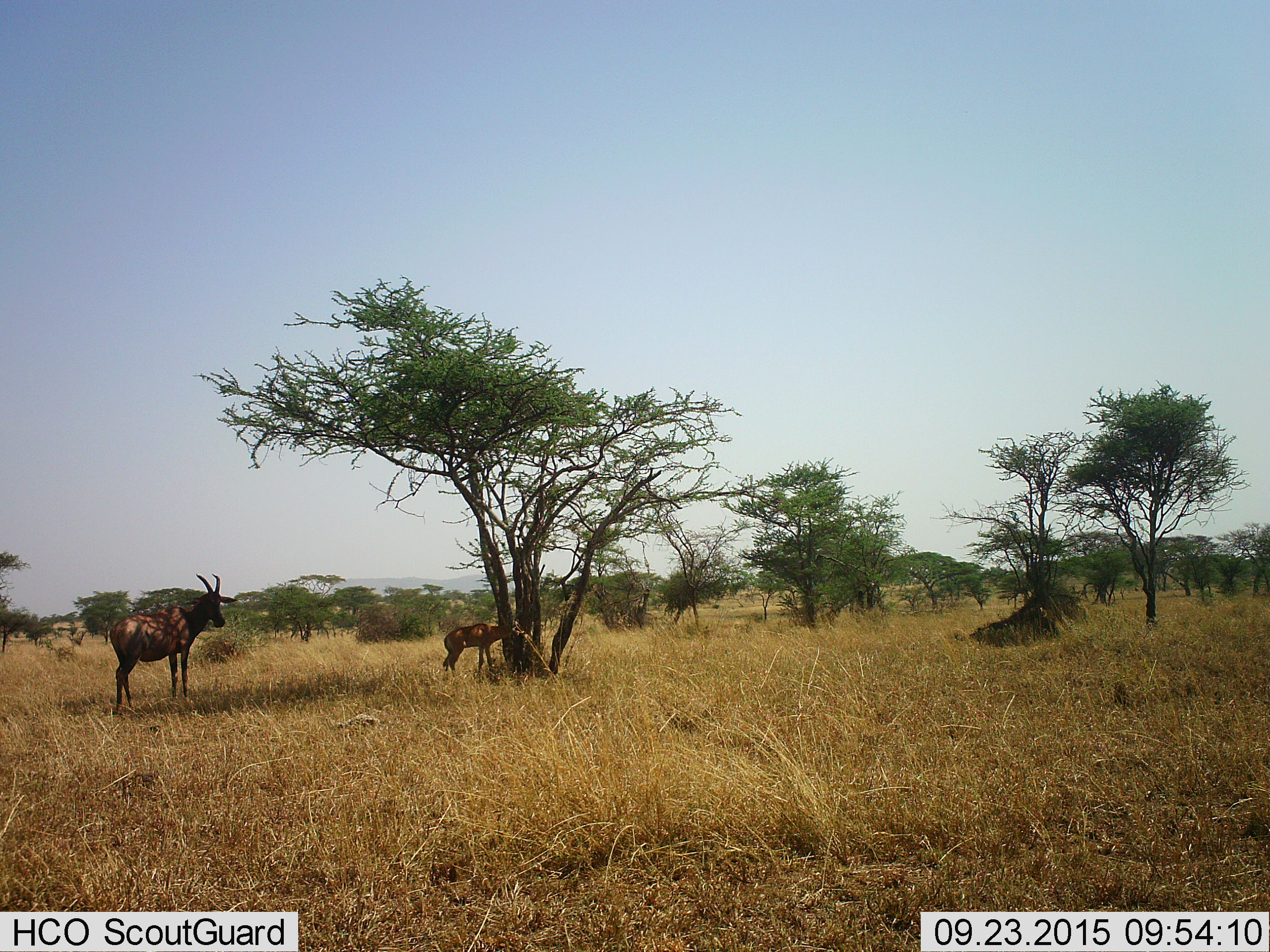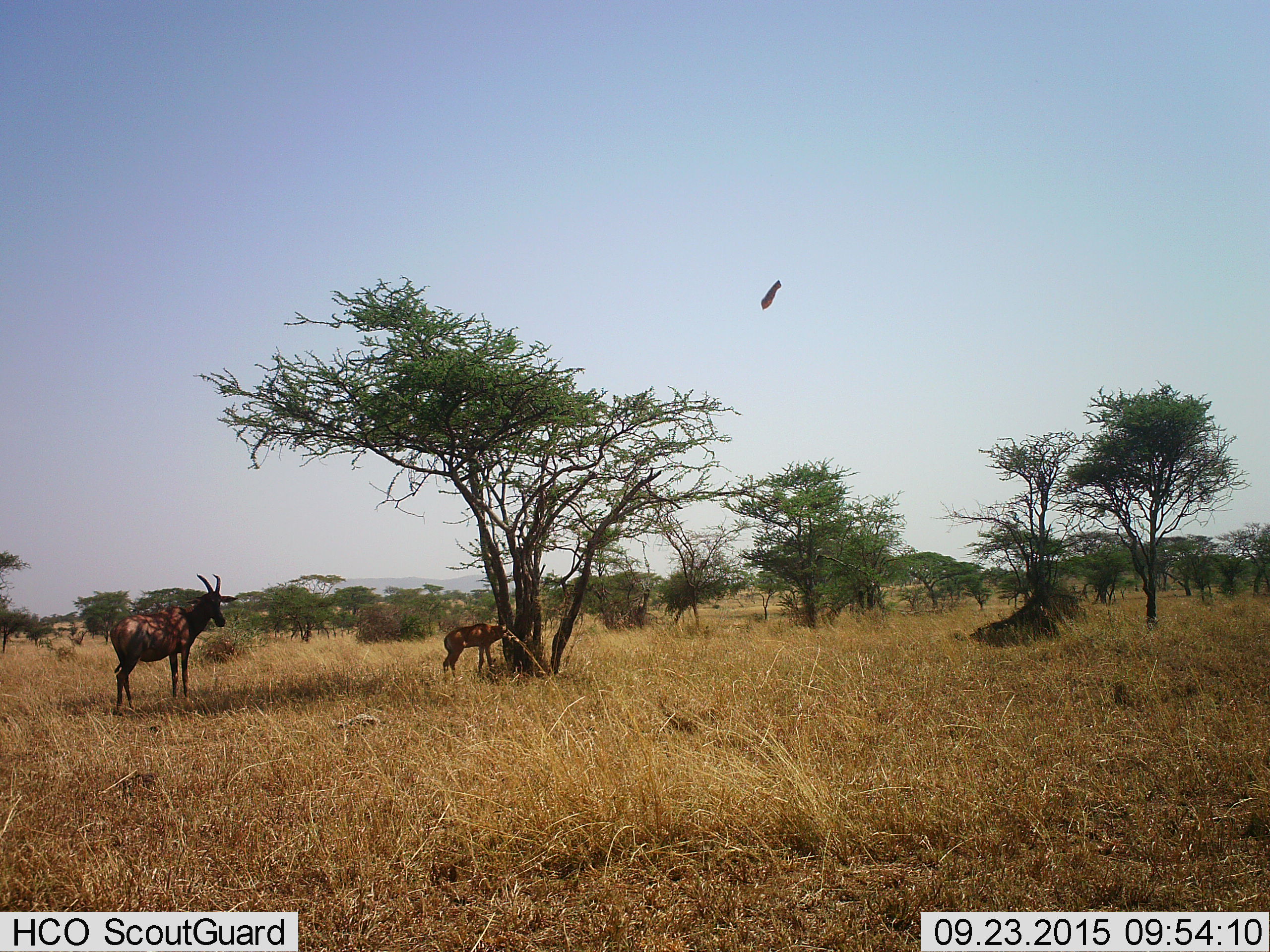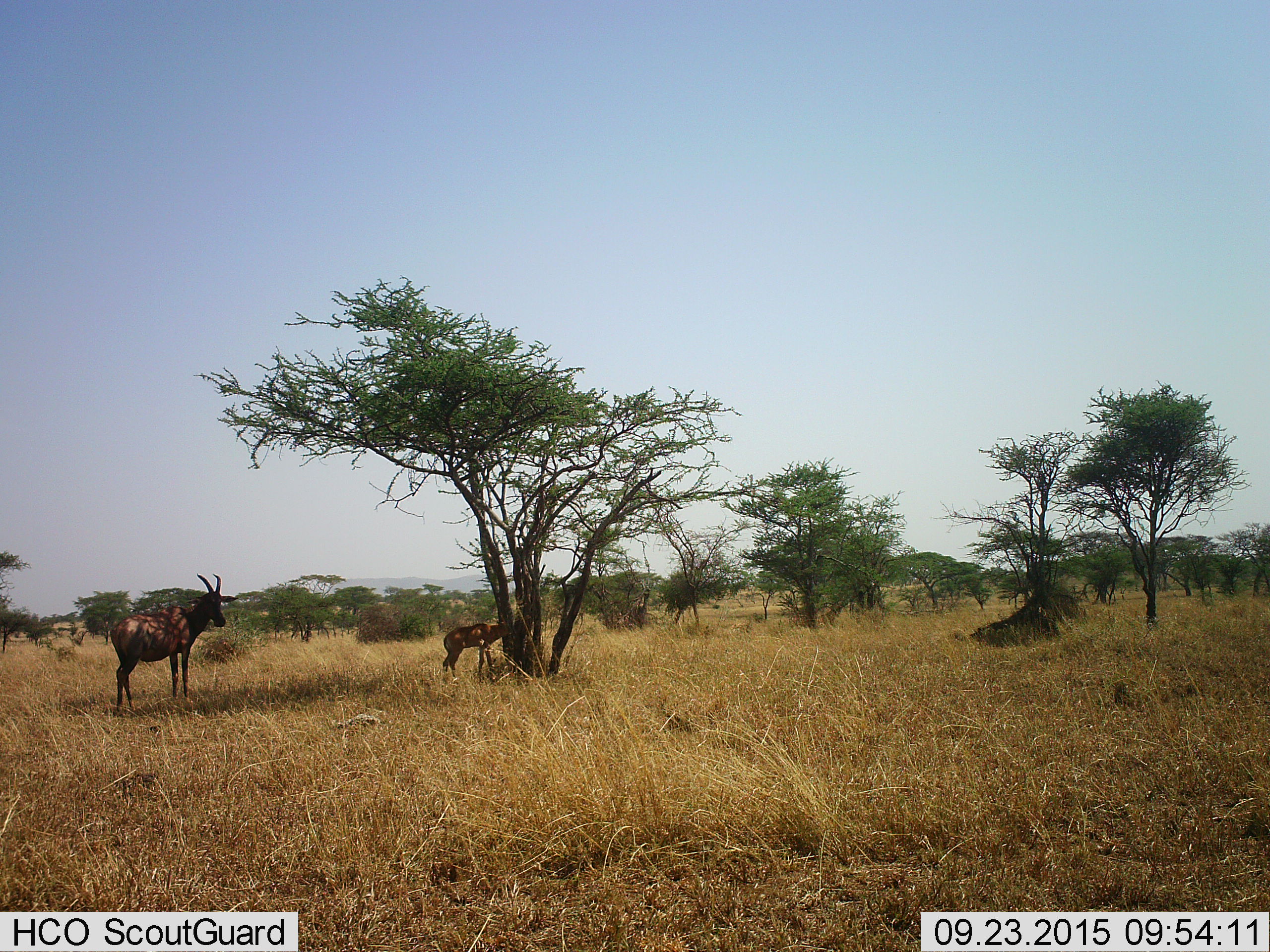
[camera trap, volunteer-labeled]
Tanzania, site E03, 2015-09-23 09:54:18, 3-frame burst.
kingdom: Animalia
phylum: Chordata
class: Mammalia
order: Artiodactyla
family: Bovidae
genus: Damaliscus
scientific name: Damaliscus lunatus jimela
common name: topi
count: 2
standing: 80%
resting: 0%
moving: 20%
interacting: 10%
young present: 70%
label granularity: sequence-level